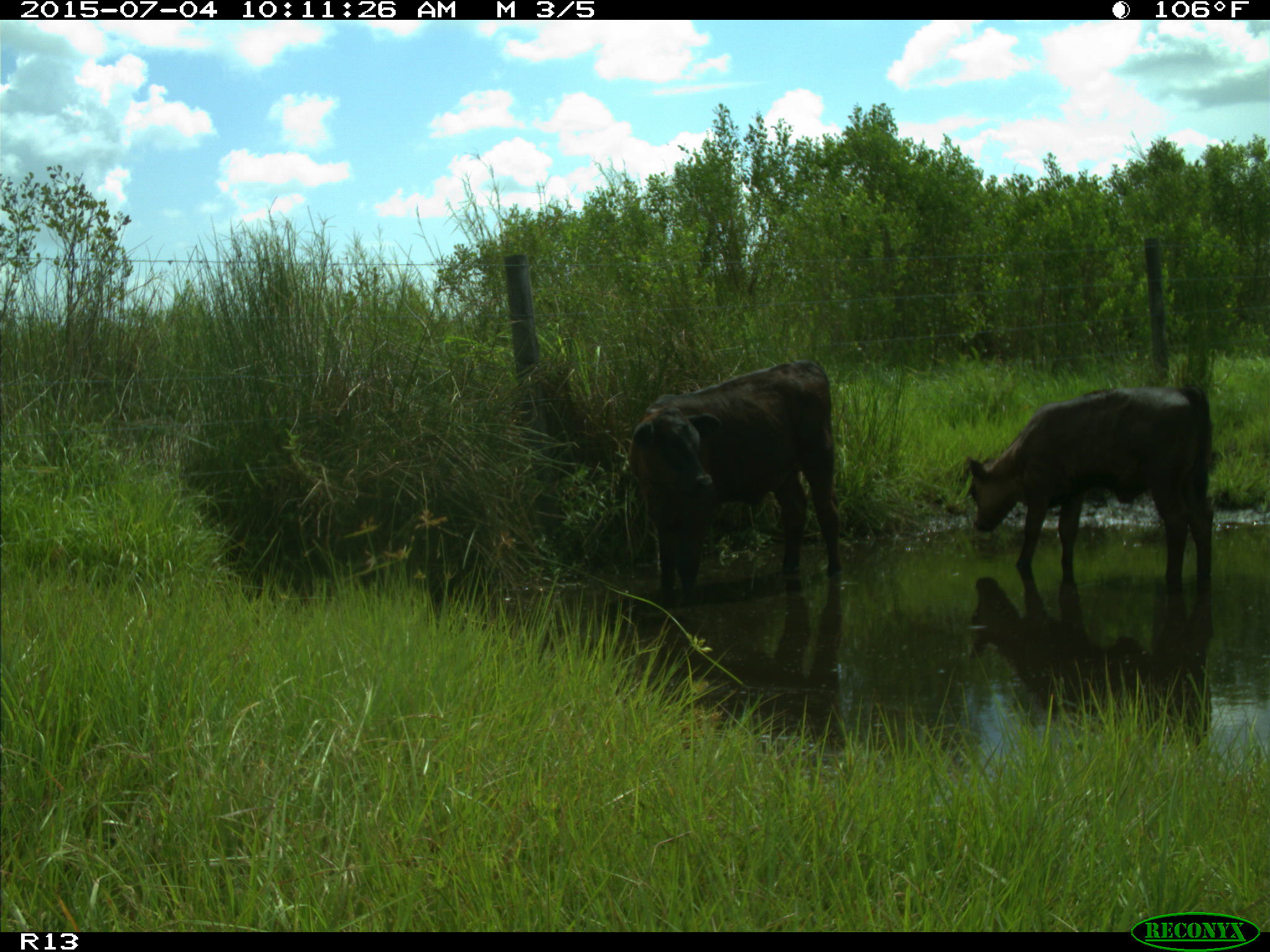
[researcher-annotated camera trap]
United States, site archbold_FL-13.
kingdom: Animalia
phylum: Chordata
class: Mammalia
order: Artiodactyla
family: Bovidae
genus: Bos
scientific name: Bos taurus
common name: domestic cow